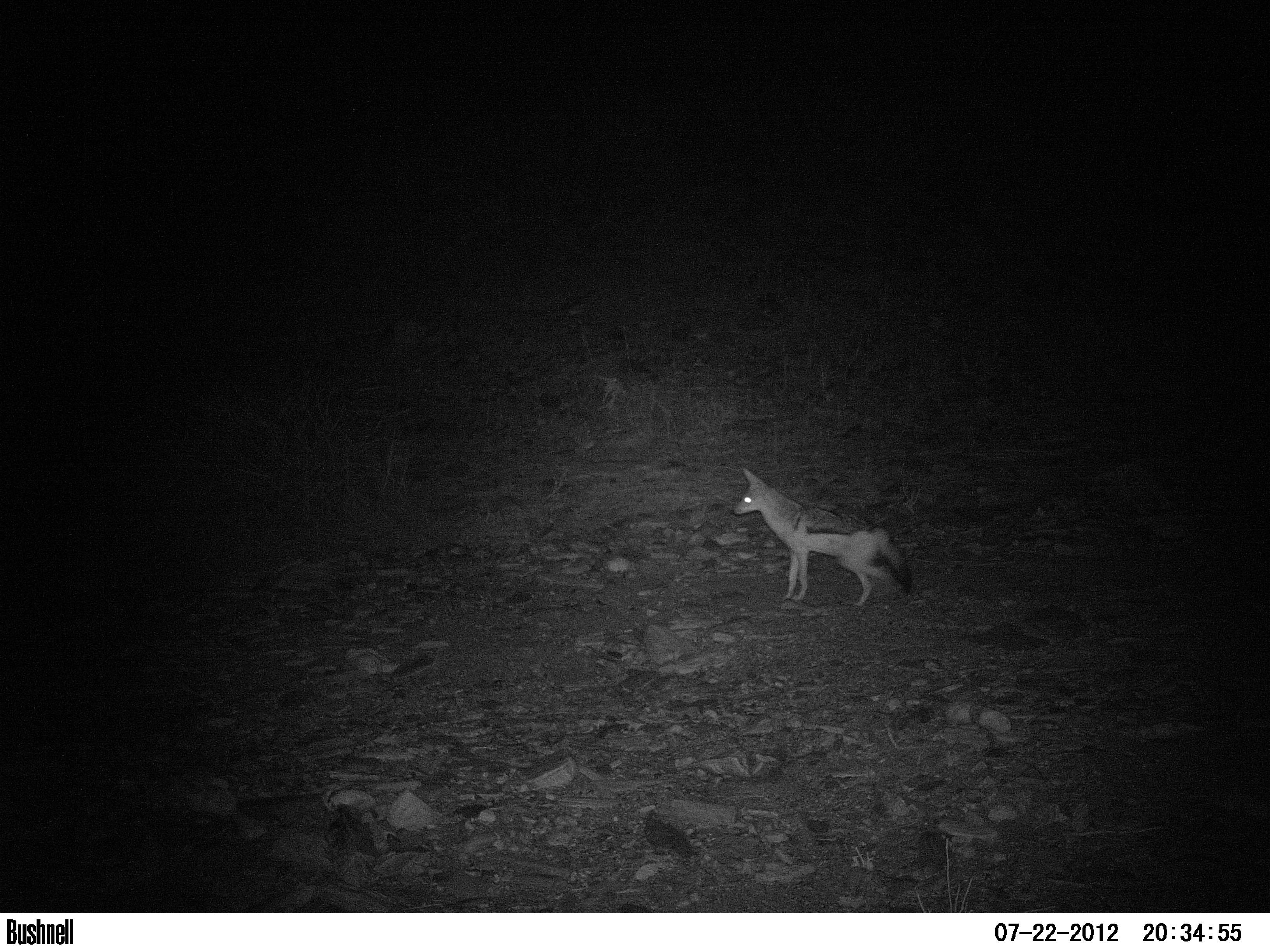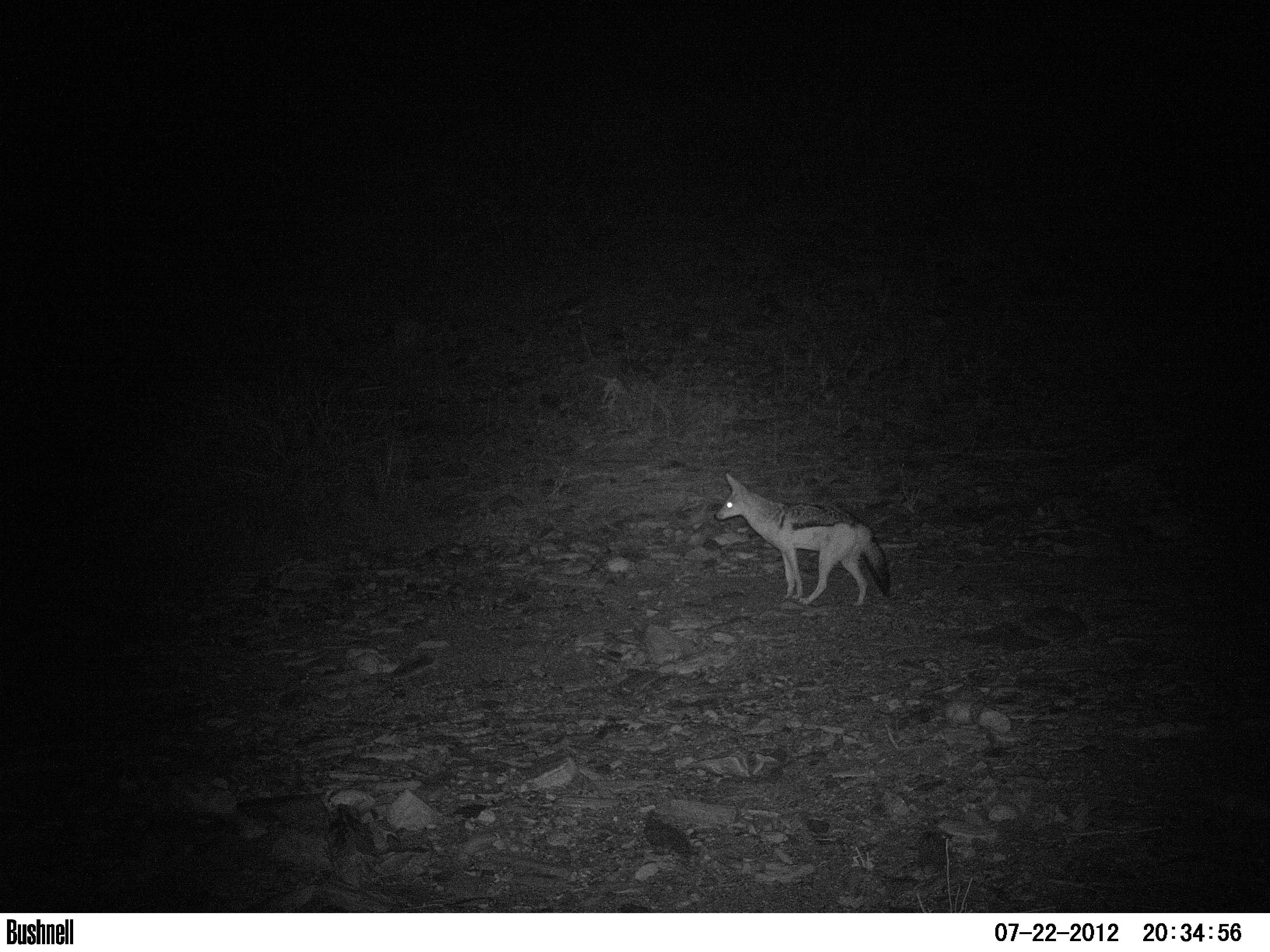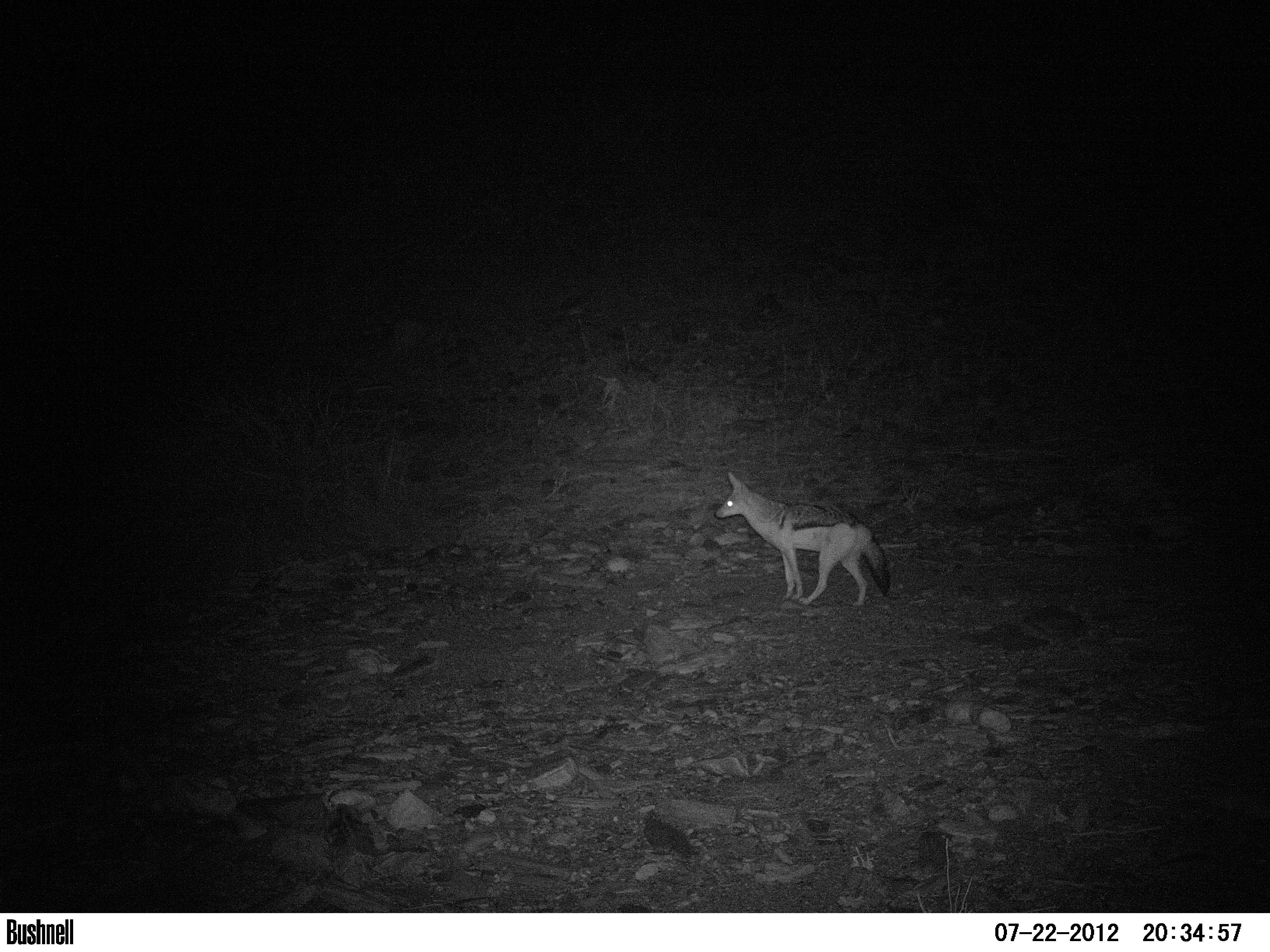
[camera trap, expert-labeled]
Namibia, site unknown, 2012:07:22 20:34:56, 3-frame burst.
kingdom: Animalia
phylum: Chordata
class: Mammalia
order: Carnivora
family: Canidae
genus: Lupulella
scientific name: Lupulella mesomelas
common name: black-backed jackal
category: canis mesomelas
Canis mesomelas (black-backed jackal) (Lupulella mesomelas).